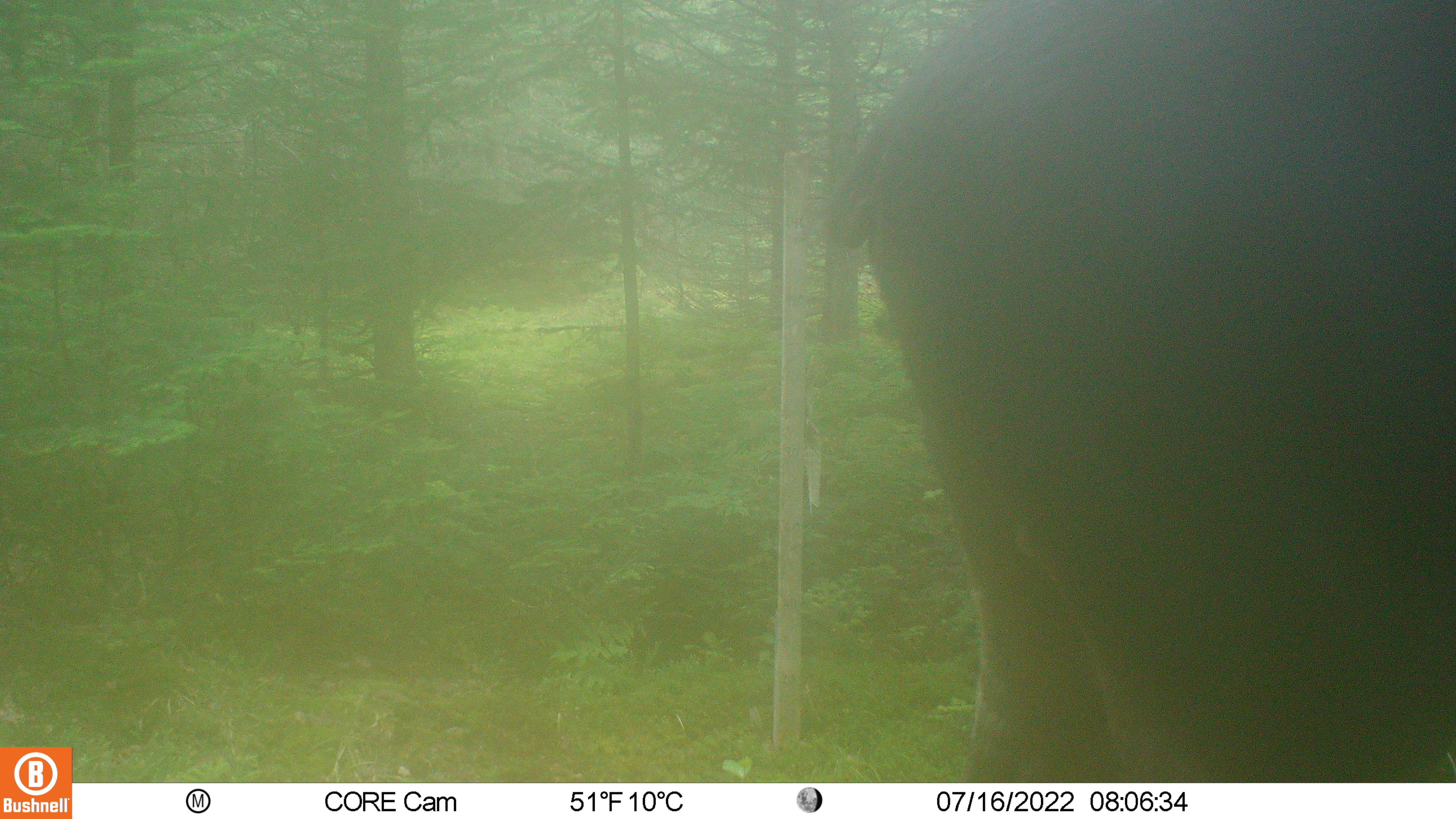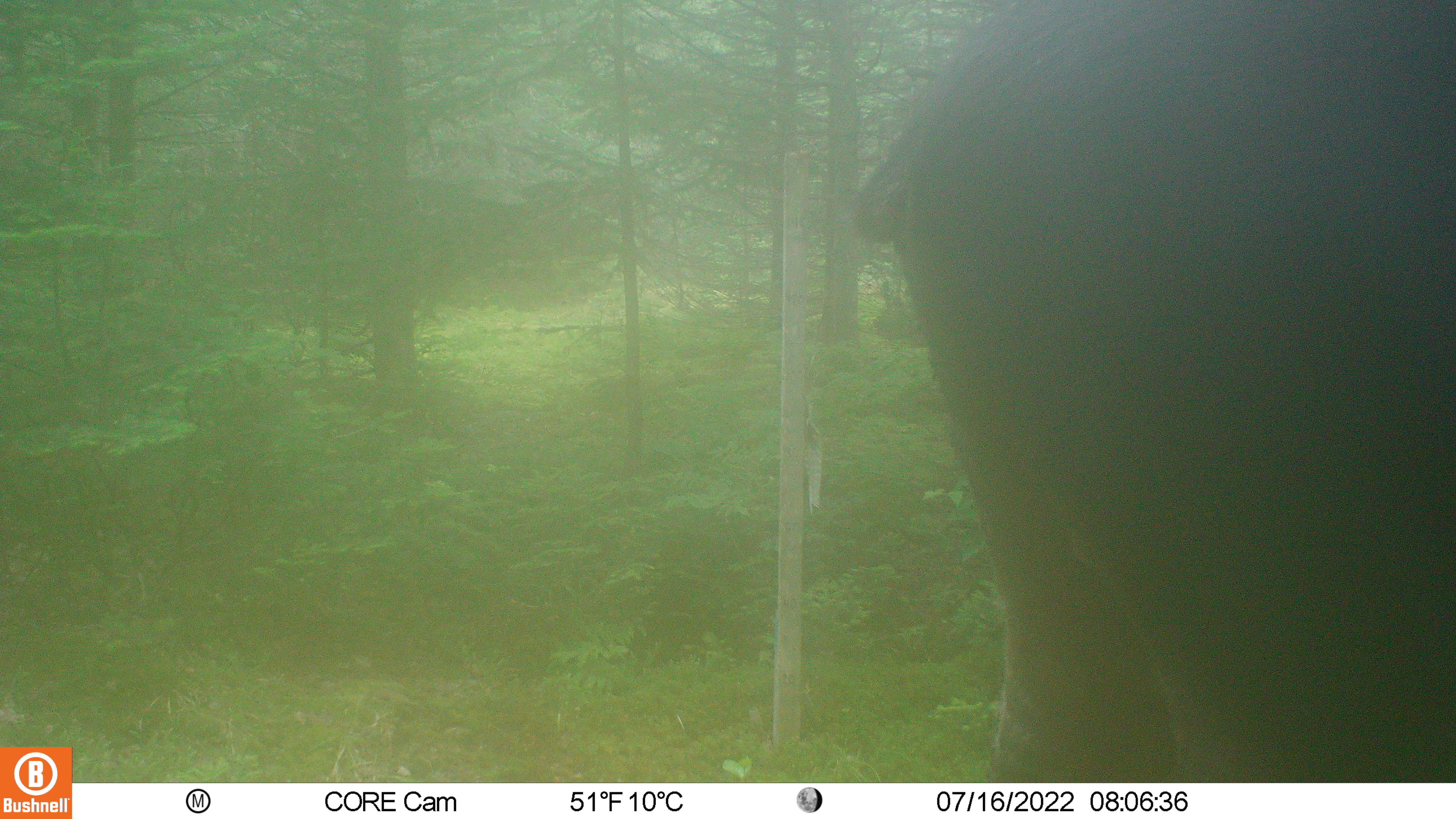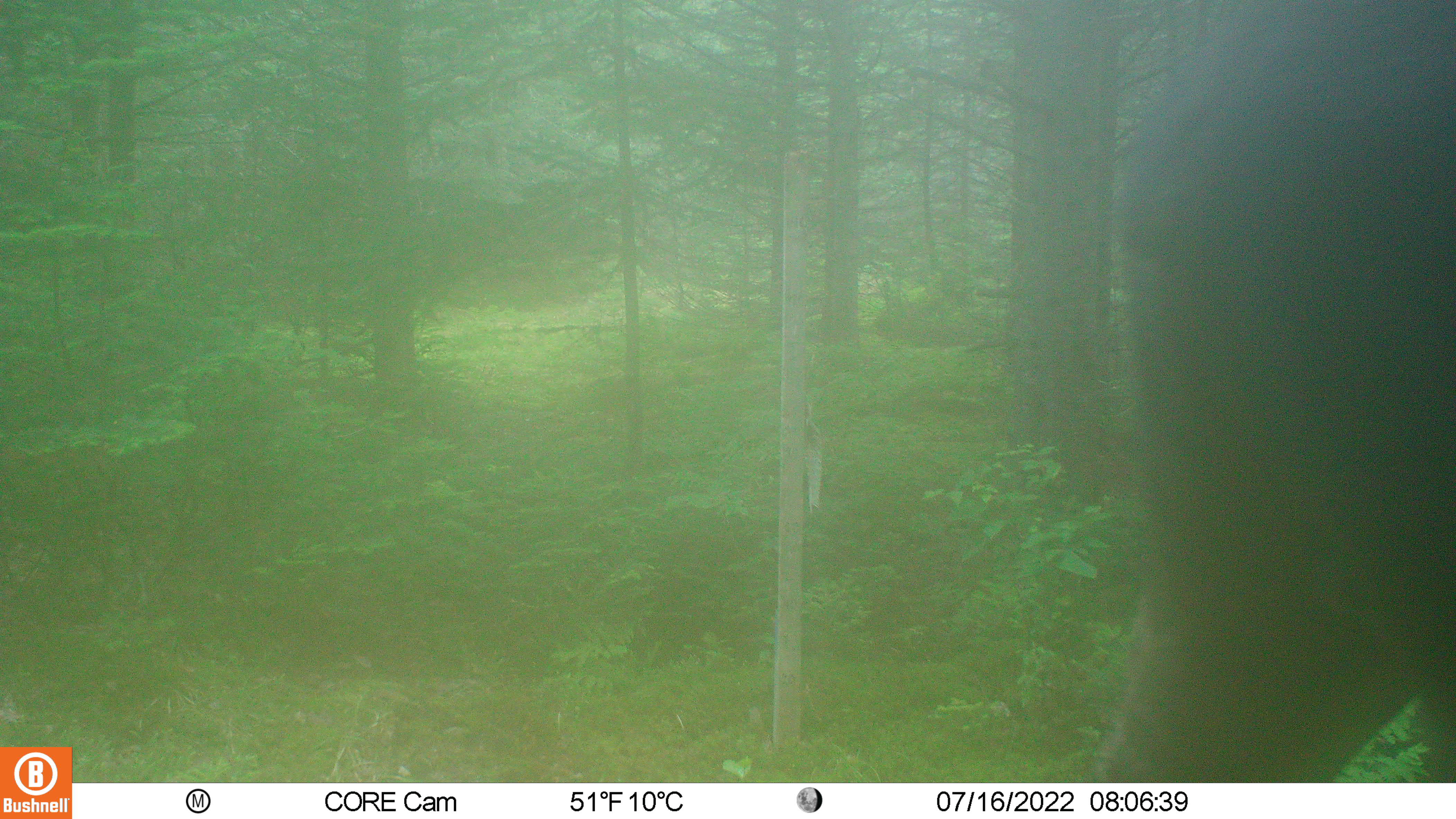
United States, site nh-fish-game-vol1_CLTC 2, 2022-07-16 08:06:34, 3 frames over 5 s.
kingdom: Animalia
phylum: Chordata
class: Mammalia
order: Artiodactyla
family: Cervidae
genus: Alces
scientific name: Alces alces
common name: moose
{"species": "moose (Alces alces)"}